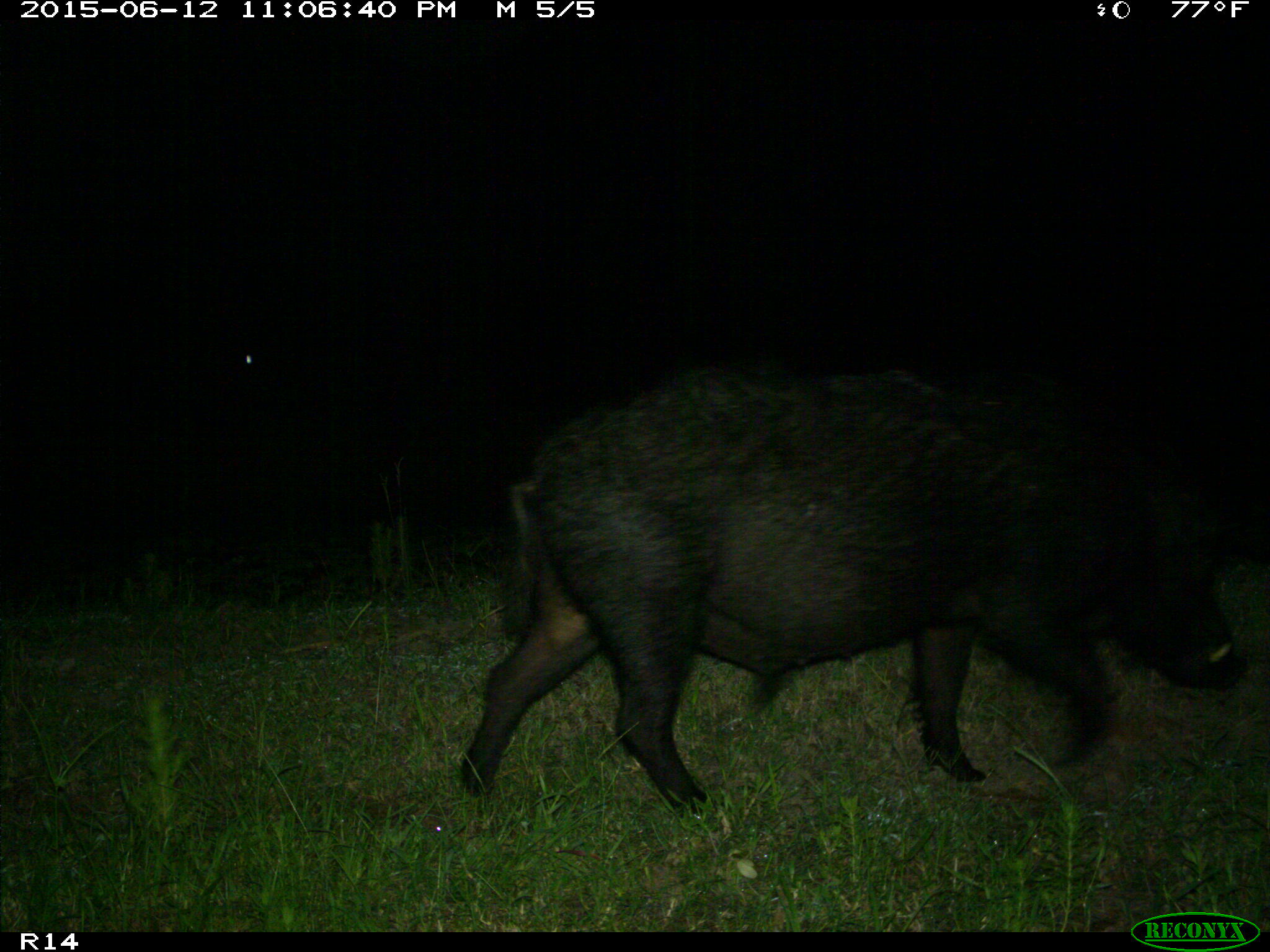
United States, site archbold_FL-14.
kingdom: Animalia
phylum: Chordata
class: Mammalia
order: Artiodactyla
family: Suidae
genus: Sus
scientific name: Sus scrofa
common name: wild boar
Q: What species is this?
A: Sus scrofa (wild boar).